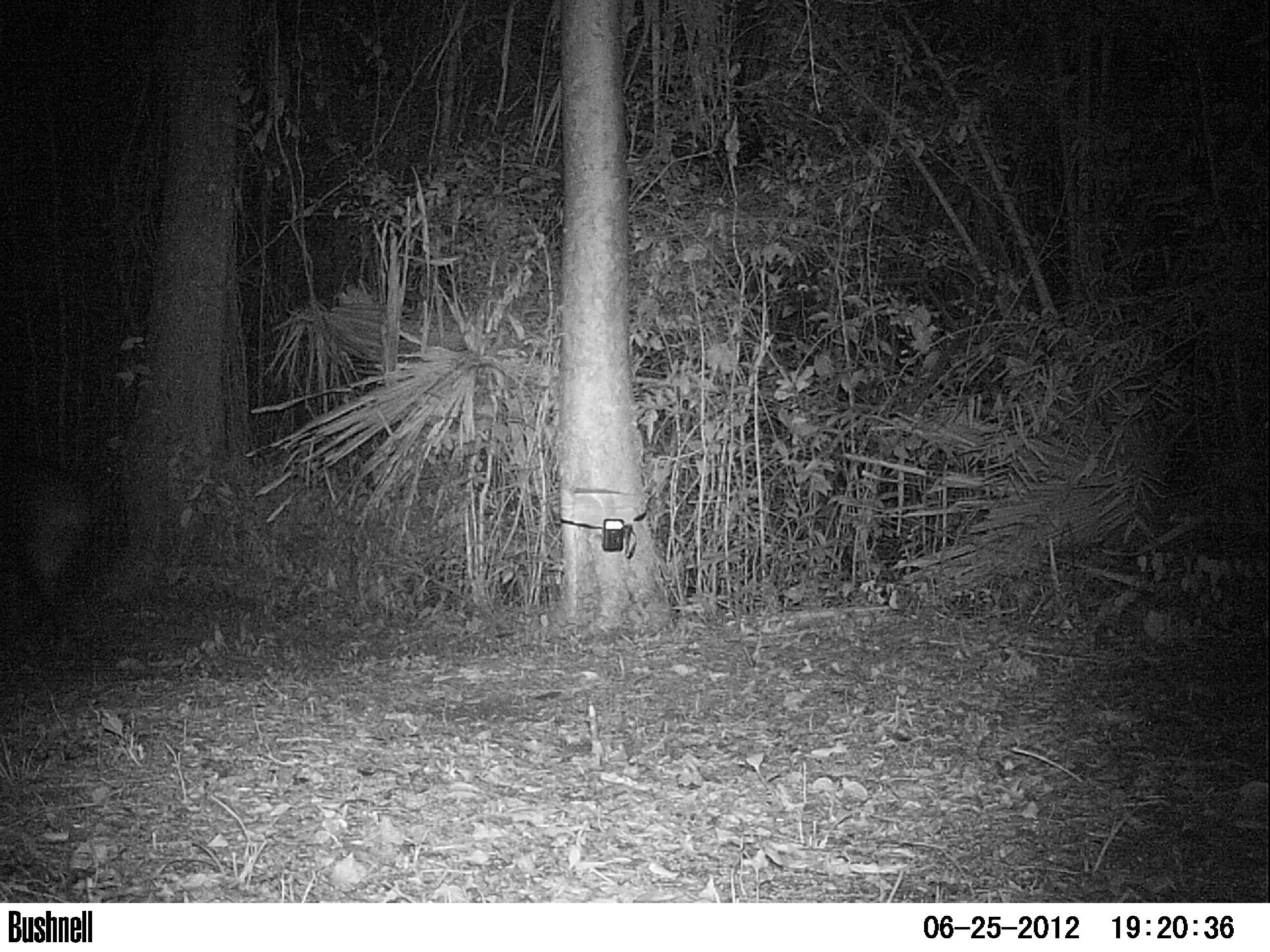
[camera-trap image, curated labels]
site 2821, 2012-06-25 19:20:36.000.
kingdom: Animalia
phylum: Chordata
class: Mammalia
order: Perissodactyla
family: Tapiridae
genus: Tapirus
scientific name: Tapirus bairdii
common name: baird's tapir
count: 1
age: adult